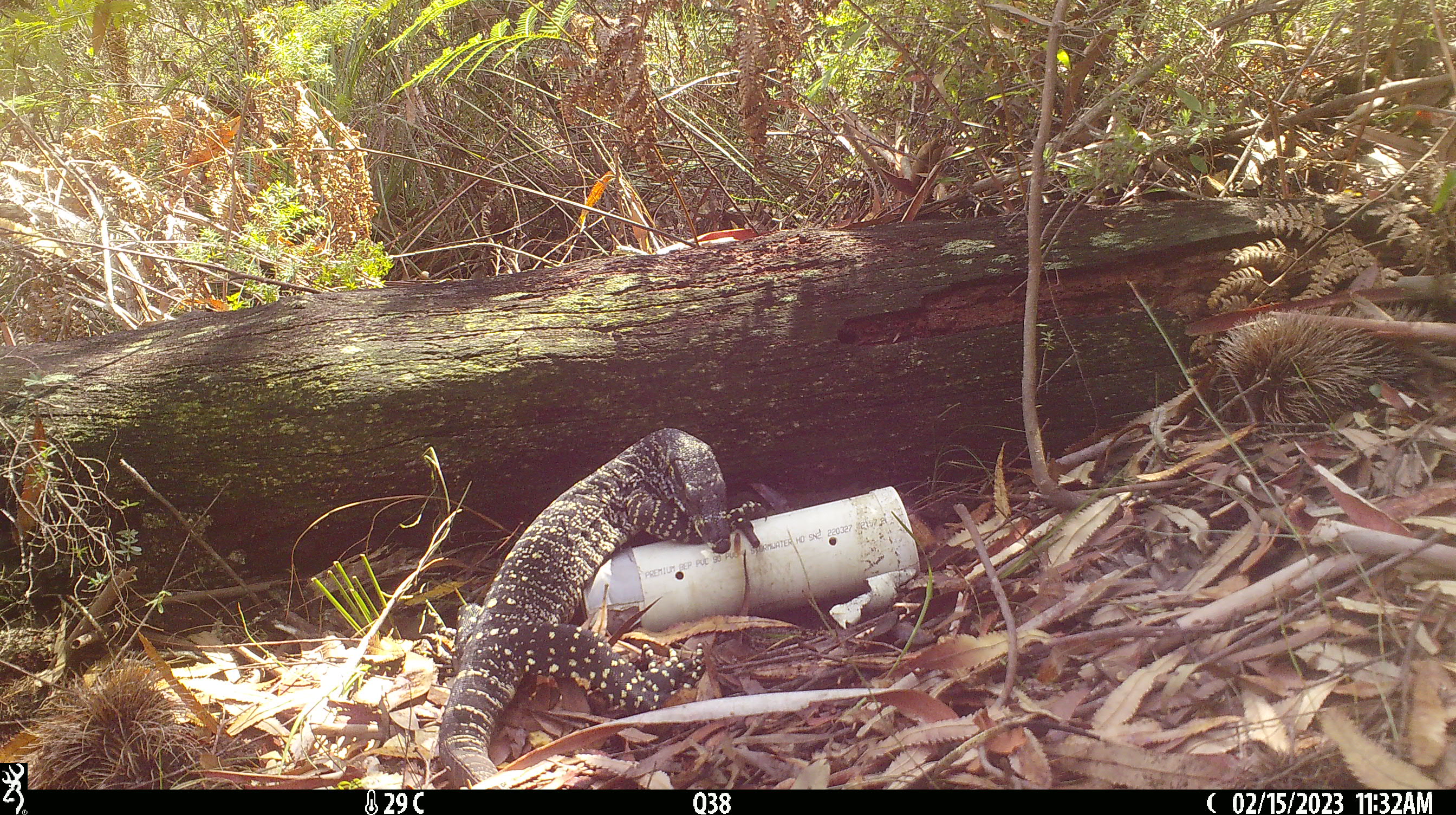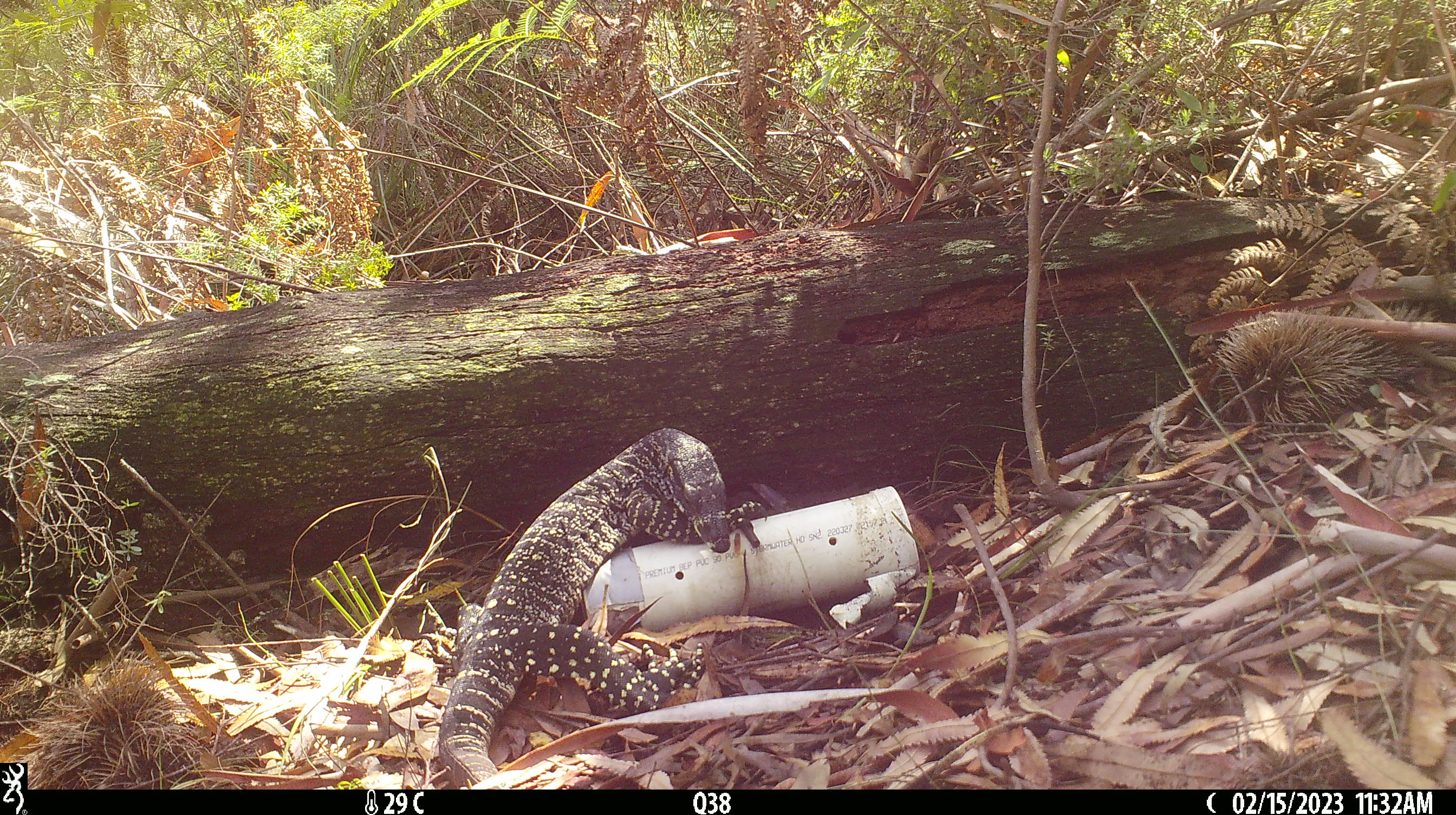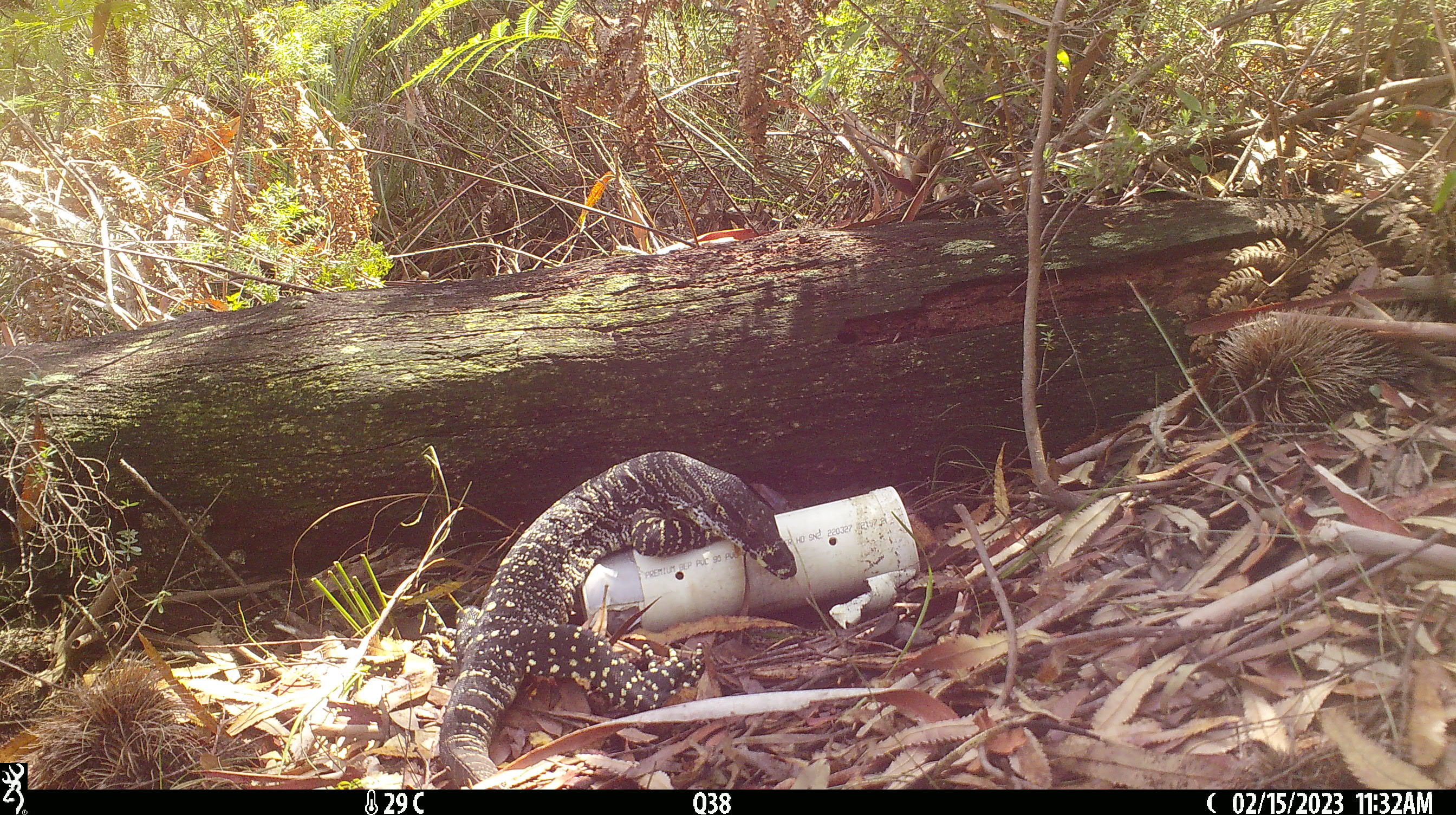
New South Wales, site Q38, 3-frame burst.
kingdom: Animalia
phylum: Chordata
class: Reptilia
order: Squamata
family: Varanidae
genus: Varanus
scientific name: Varanus varius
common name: lace monitor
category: goanna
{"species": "goanna (lace monitor) (Varanus varius)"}